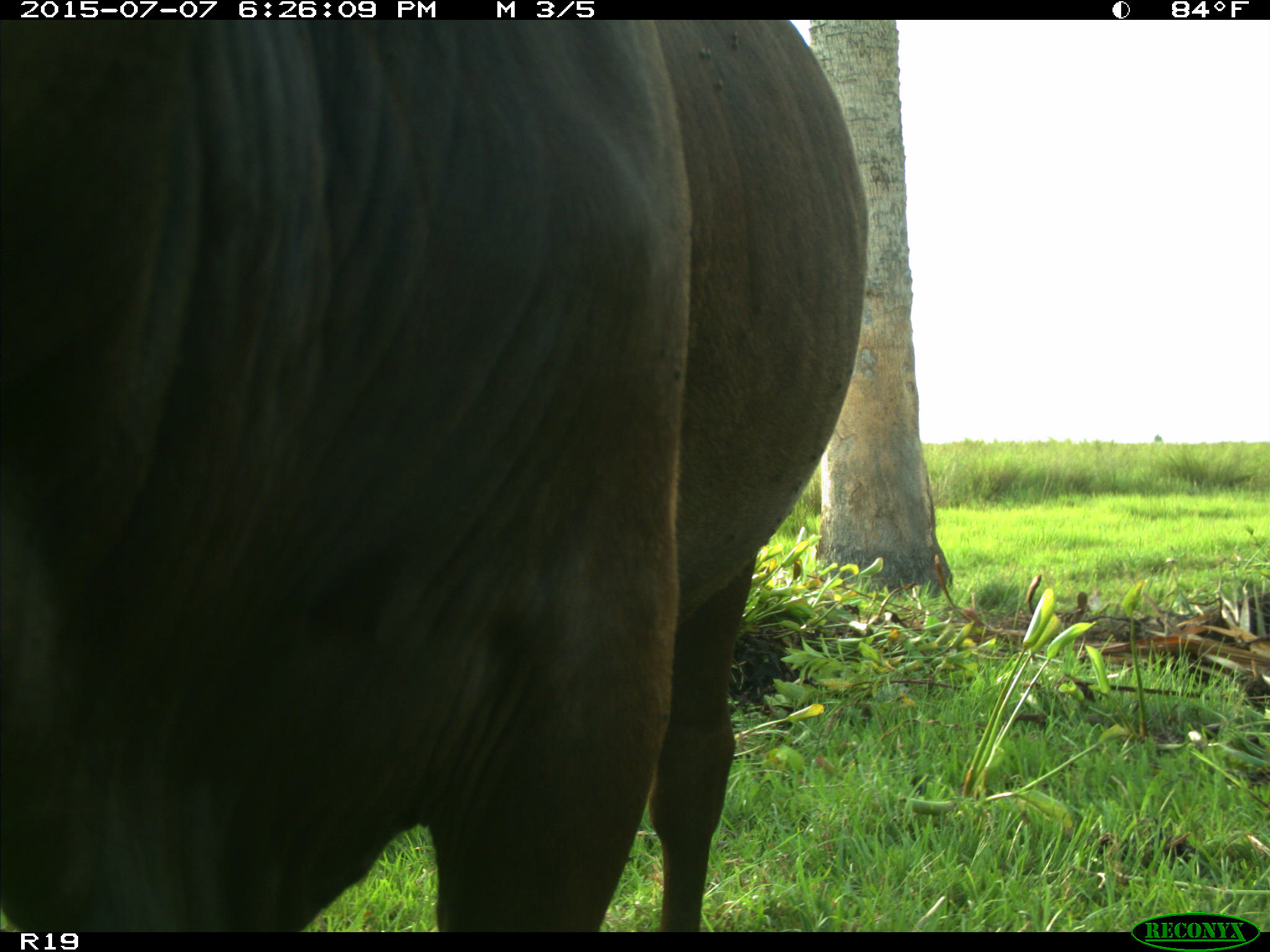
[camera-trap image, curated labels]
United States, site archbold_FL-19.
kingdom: Animalia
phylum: Chordata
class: Mammalia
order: Artiodactyla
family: Bovidae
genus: Bos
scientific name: Bos taurus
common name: domestic cow